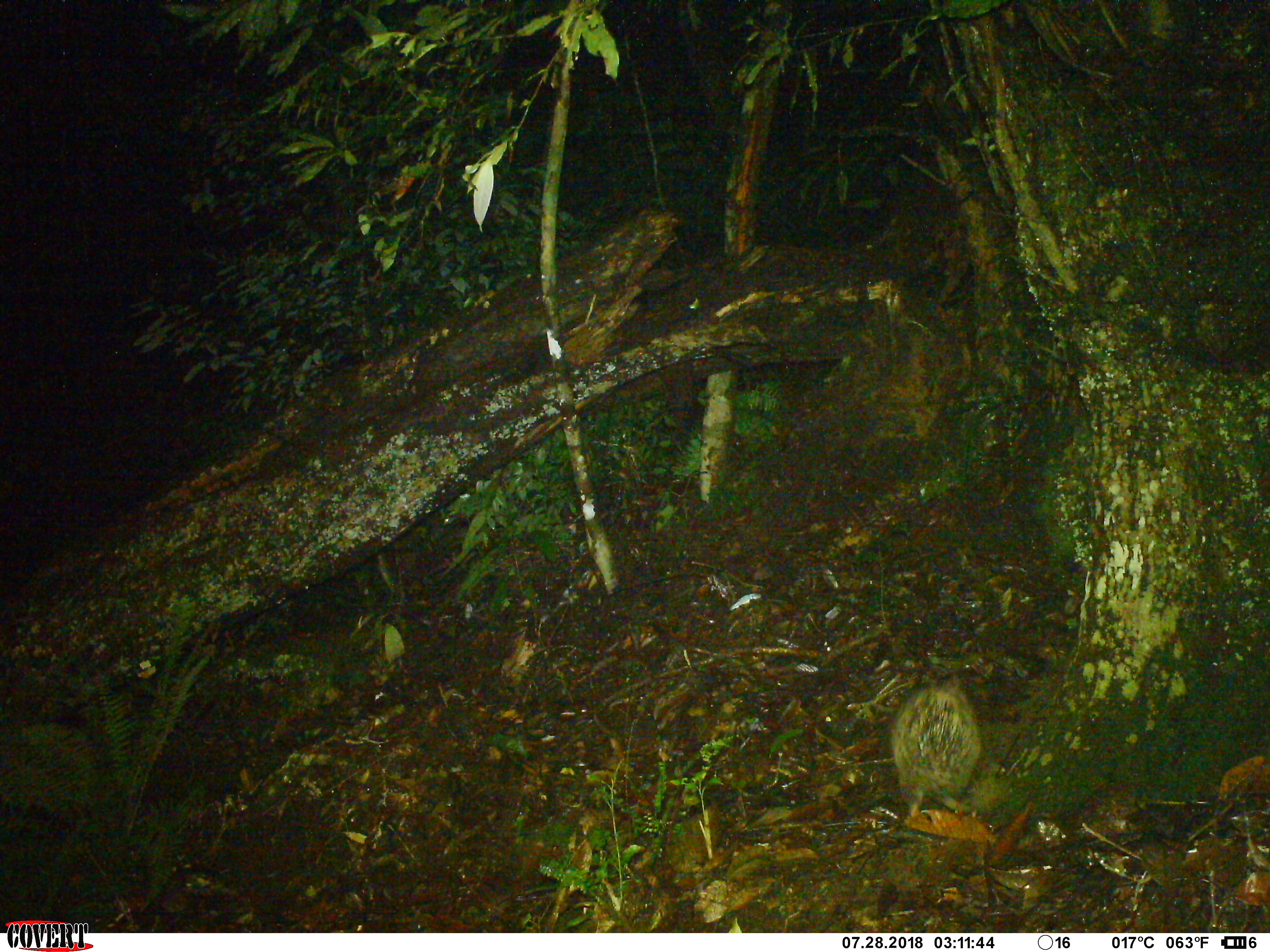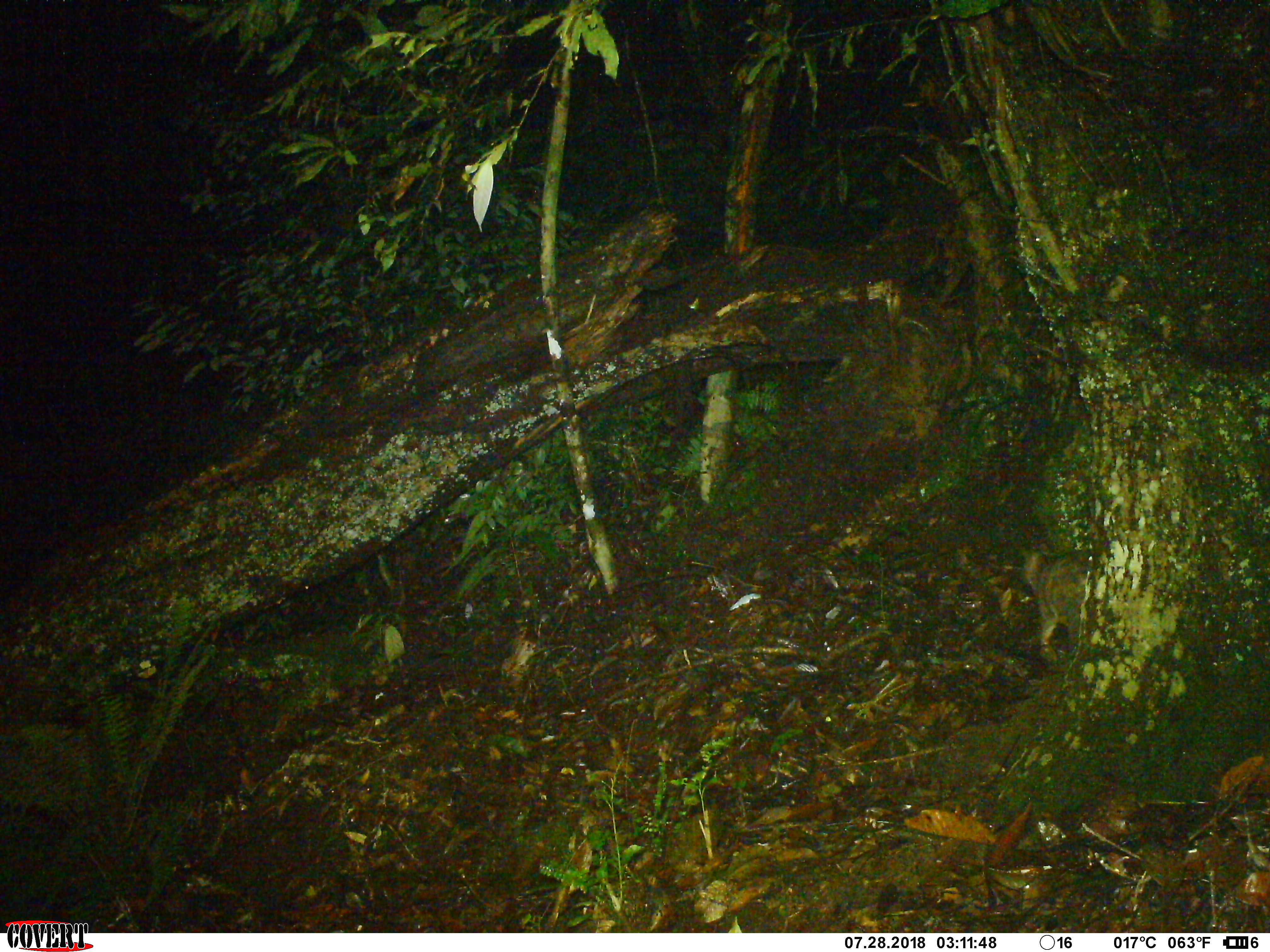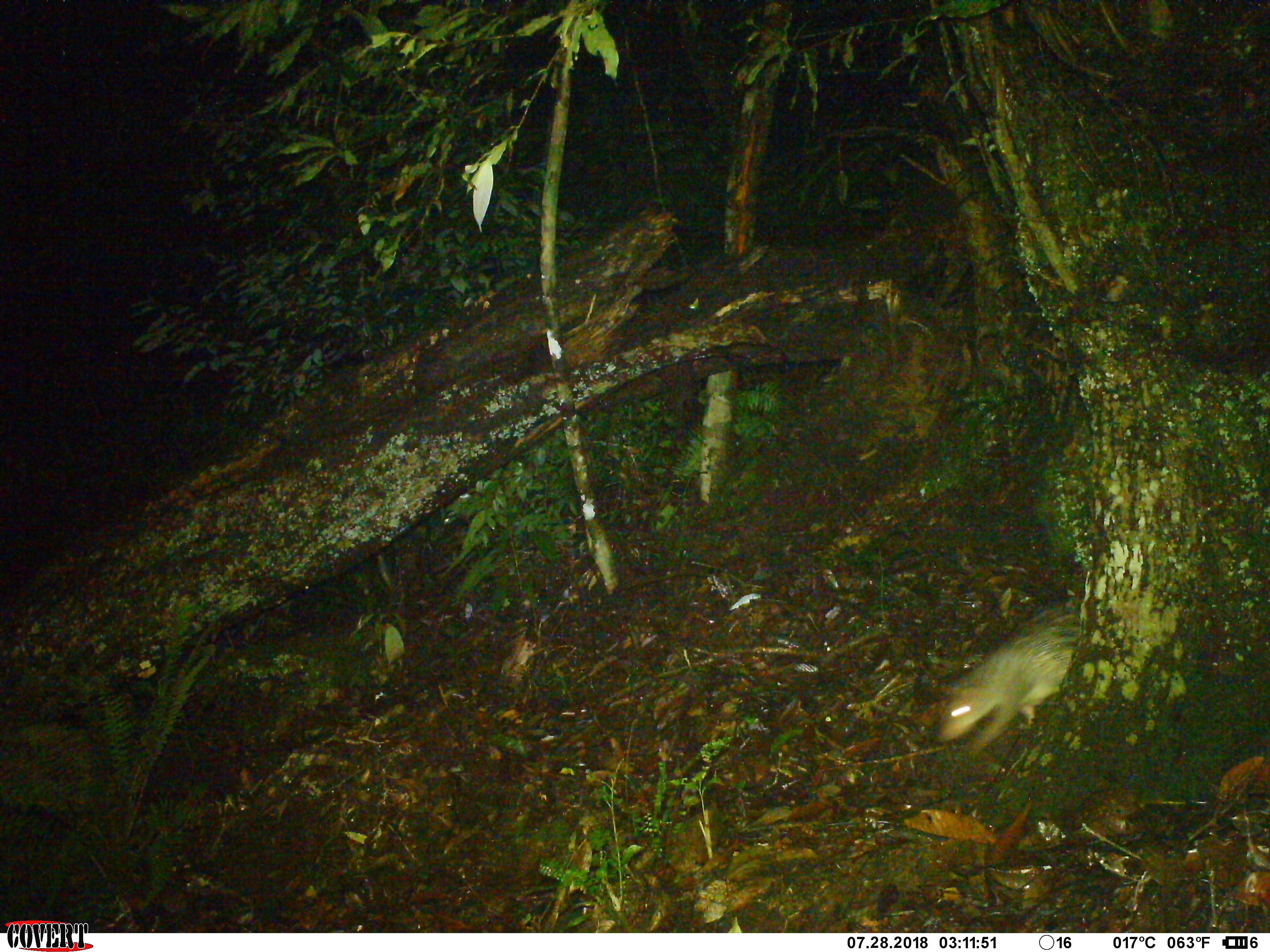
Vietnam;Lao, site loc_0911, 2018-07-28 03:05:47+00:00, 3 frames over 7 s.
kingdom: Animalia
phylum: Chordata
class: Mammalia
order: Rodentia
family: Hystricidae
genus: Atherurus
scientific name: Atherurus macrourus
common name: asiatic brush-tailed porcupine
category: asiatic brush tailed porcupine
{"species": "asiatic brush tailed porcupine (asiatic brush-tailed porcupine) (Atherurus macrourus)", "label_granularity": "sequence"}